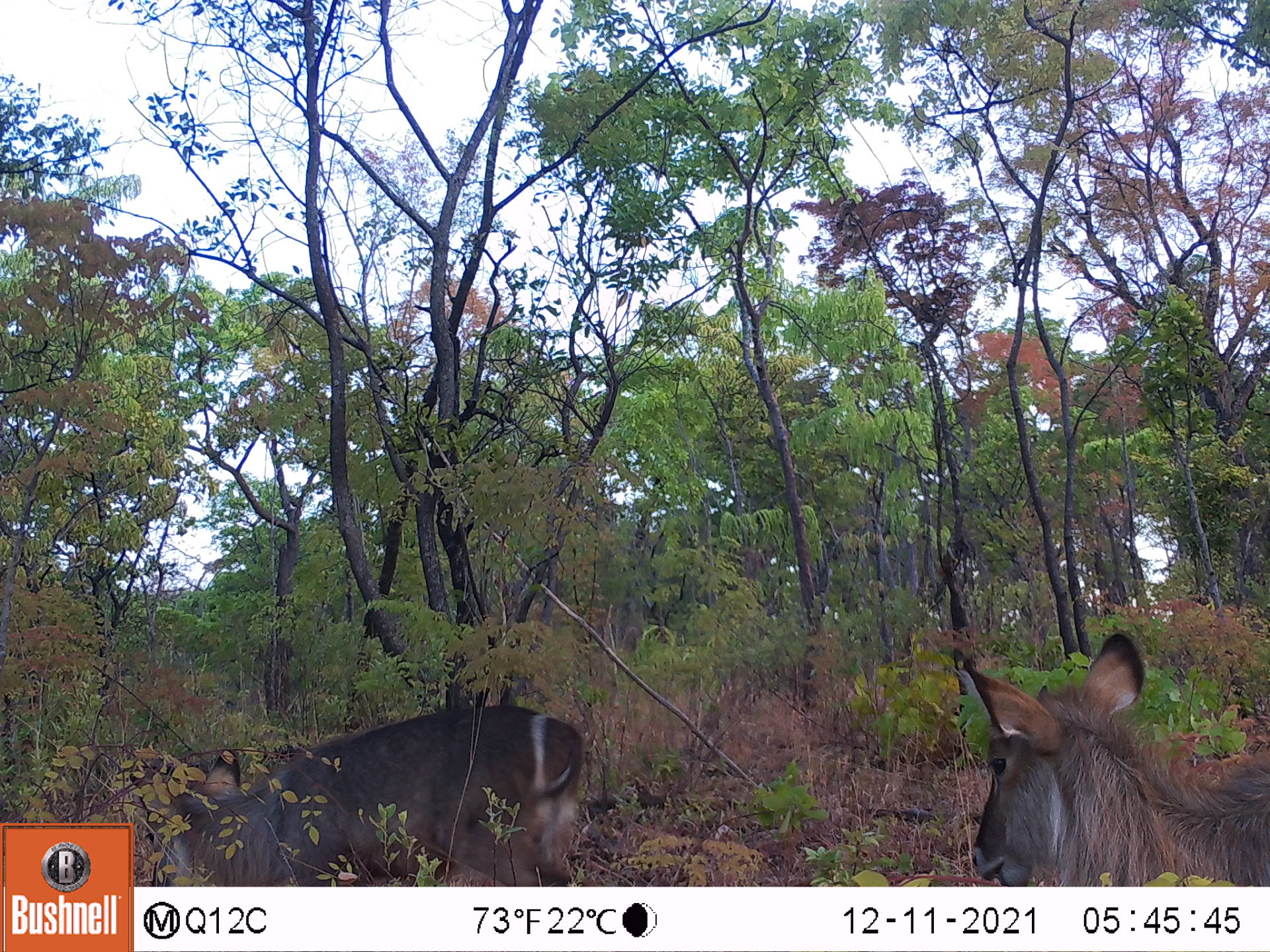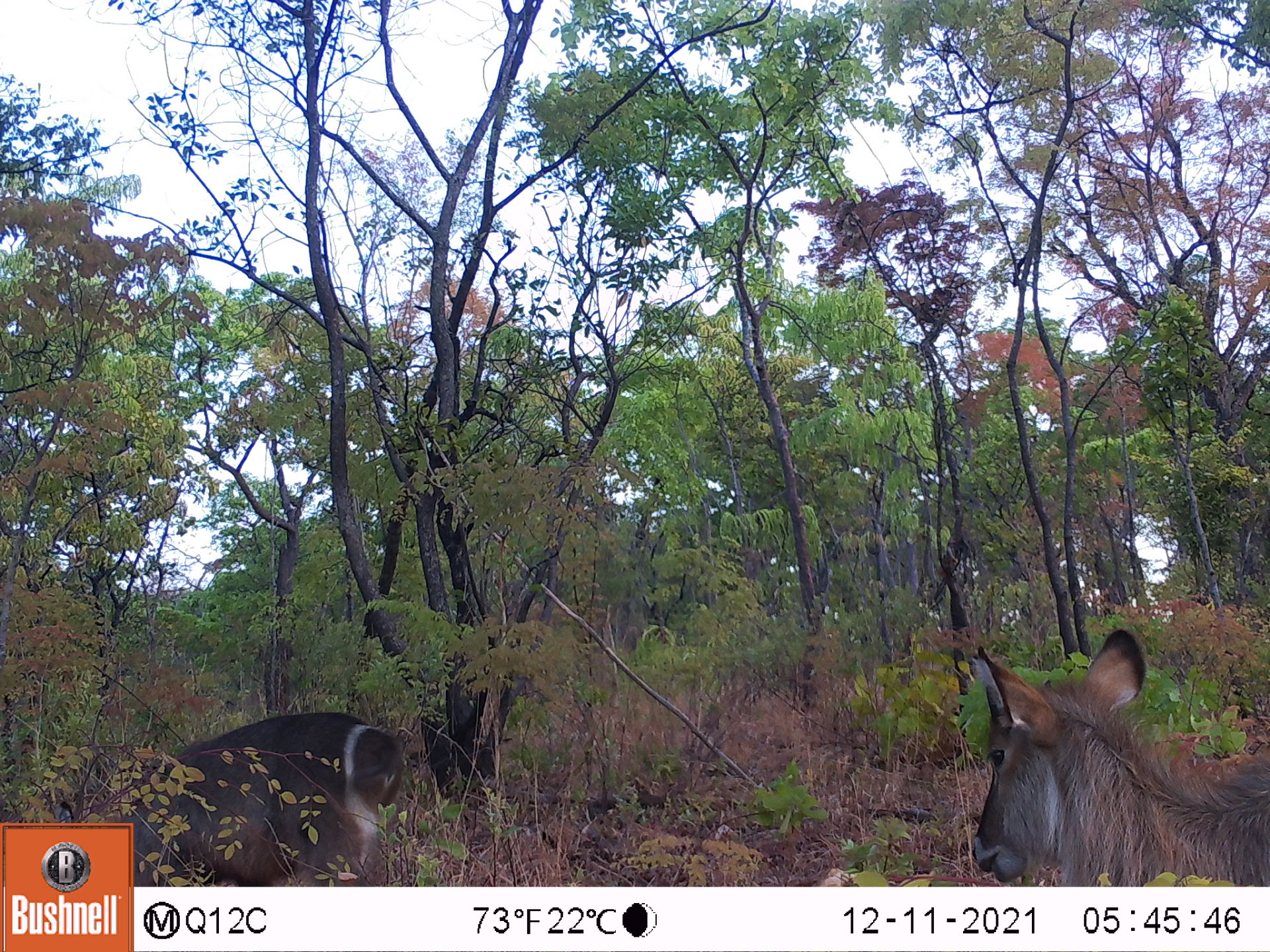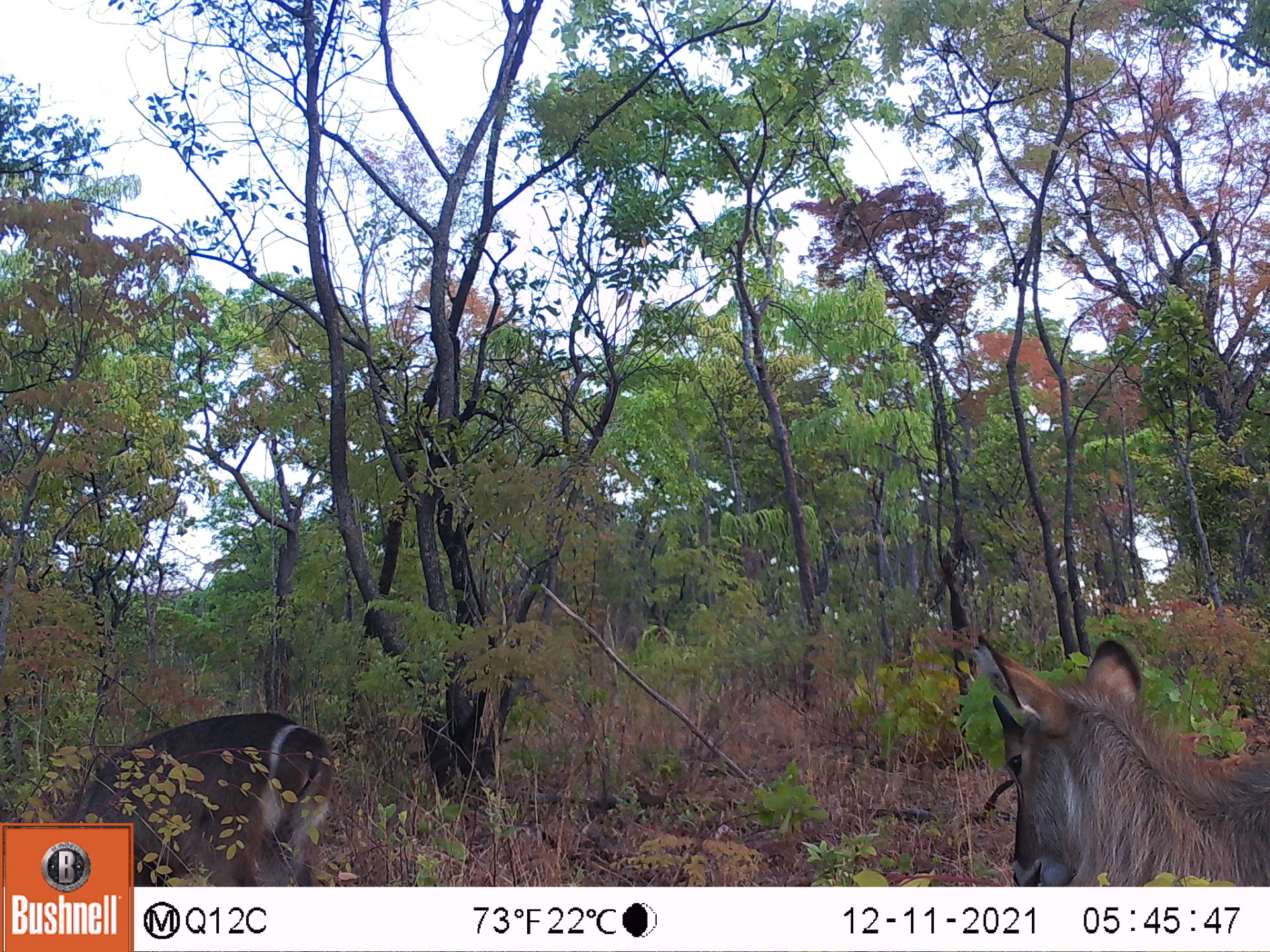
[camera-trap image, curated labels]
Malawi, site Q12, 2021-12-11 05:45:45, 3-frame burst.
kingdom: Animalia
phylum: Chordata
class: Mammalia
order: Artiodactyla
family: Bovidae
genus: Kobus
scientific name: Kobus ellipsiprymnus ellipsiprymnus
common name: common waterbuck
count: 2